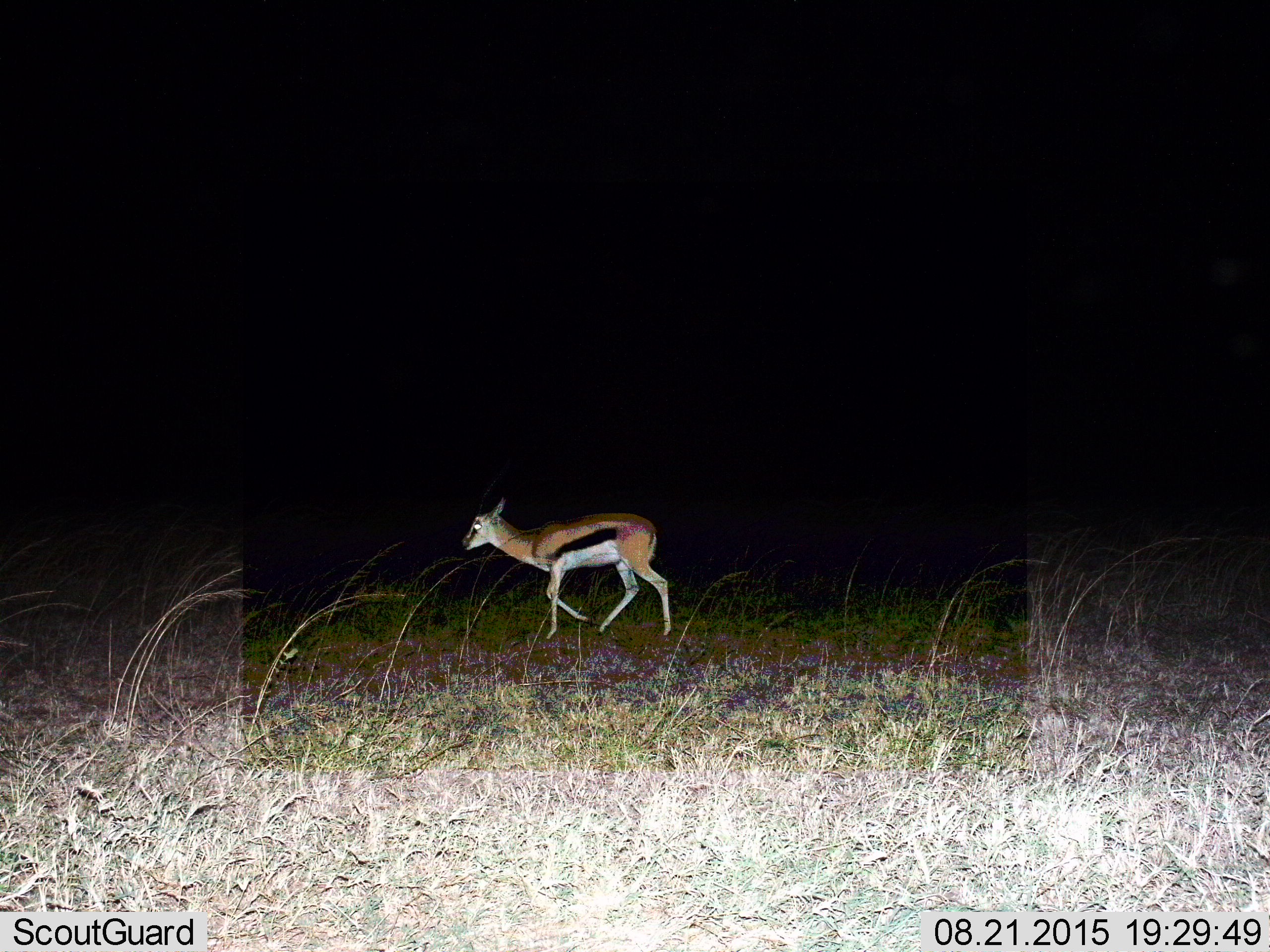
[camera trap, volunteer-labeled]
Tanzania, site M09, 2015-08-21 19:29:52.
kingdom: Animalia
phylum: Chordata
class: Mammalia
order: Artiodactyla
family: Bovidae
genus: Eudorcas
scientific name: Eudorcas thomsonii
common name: thomson's gazelle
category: gazellethomsons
Gazellethomsons (thomson's gazelle) (Eudorcas thomsonii), count 1. Behavior (volunteer vote fractions): standing 0%, resting 0%, moving 100%, interacting 0%. Young present (vote fraction): 10%. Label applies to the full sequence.